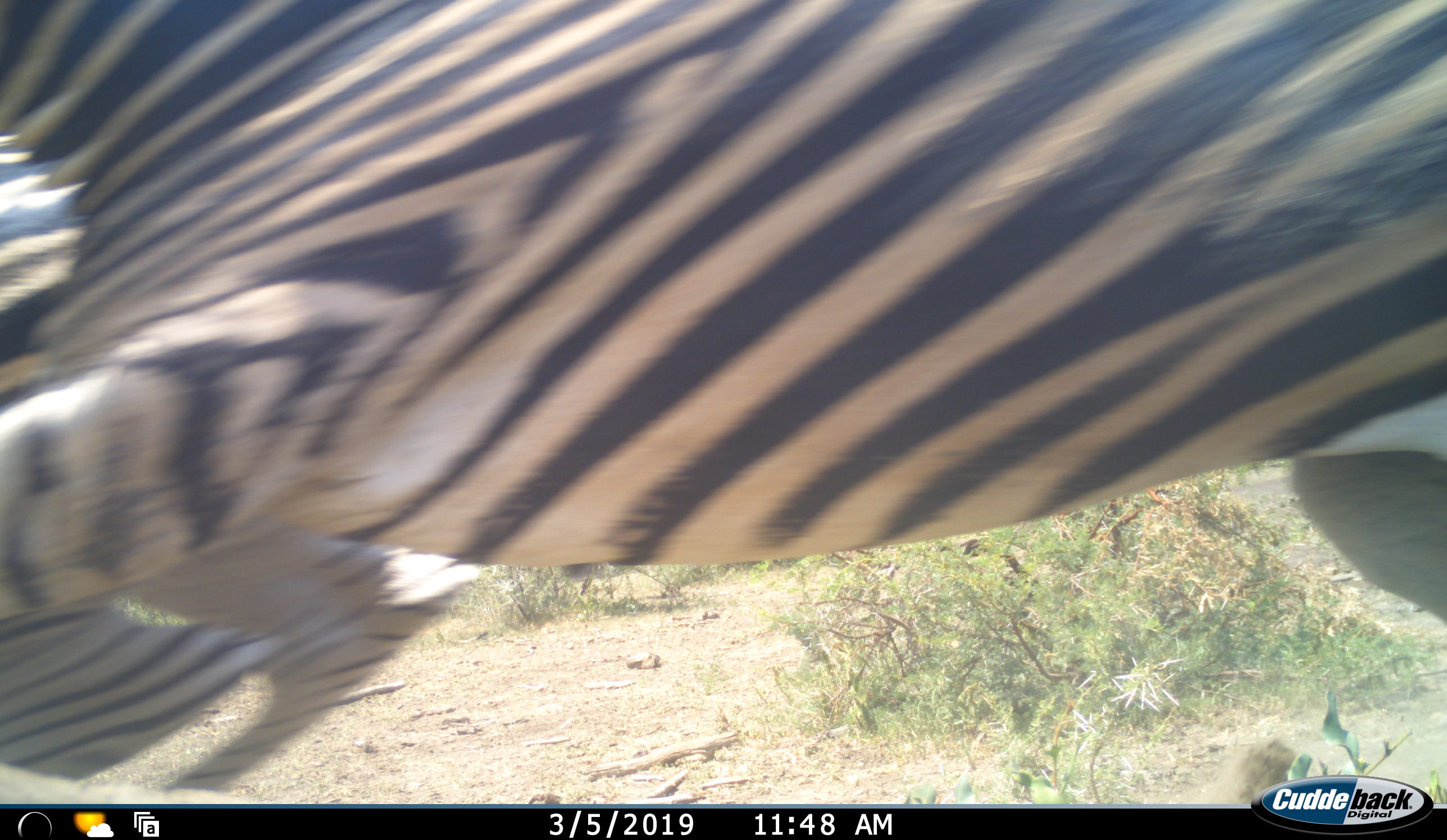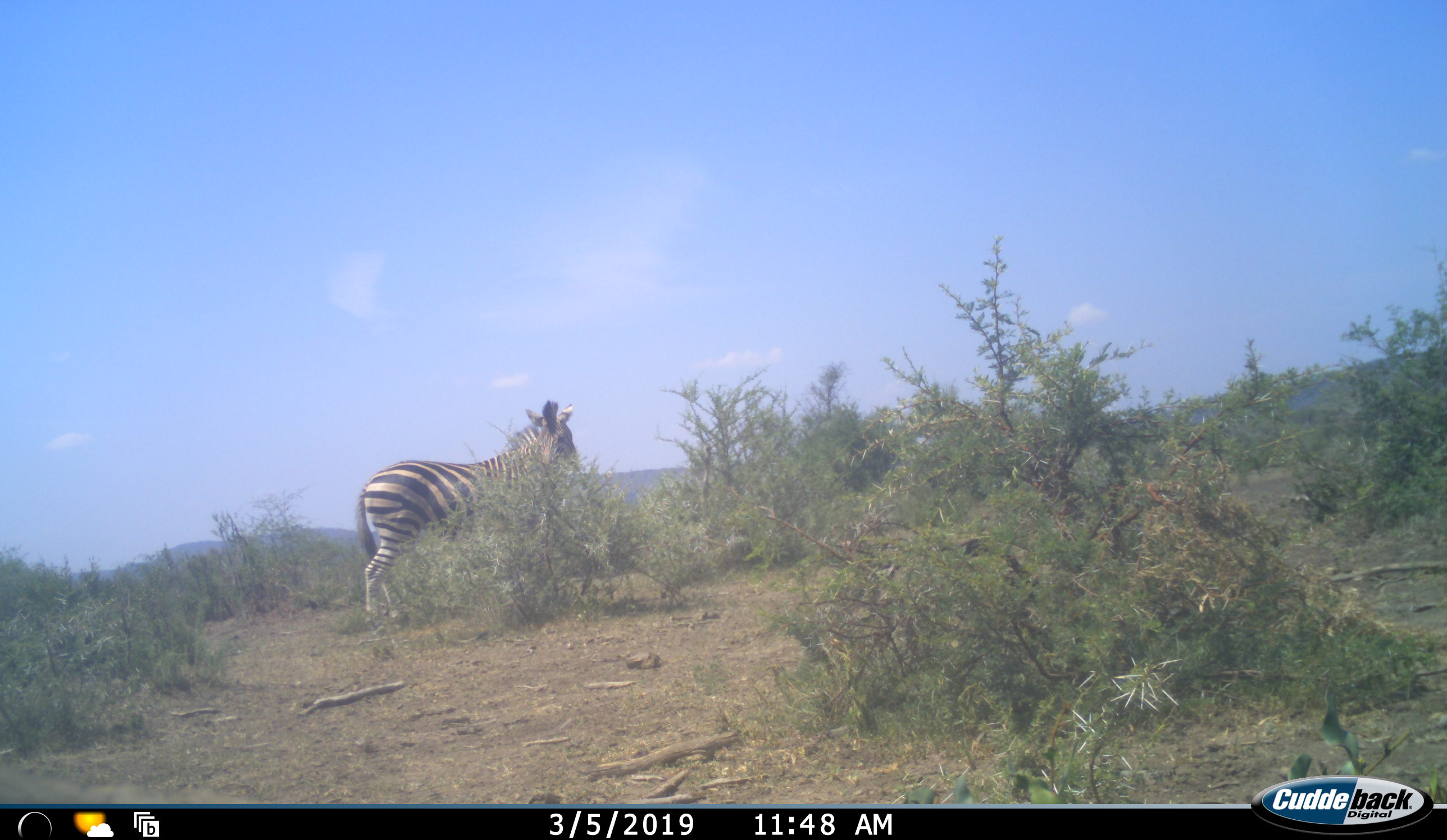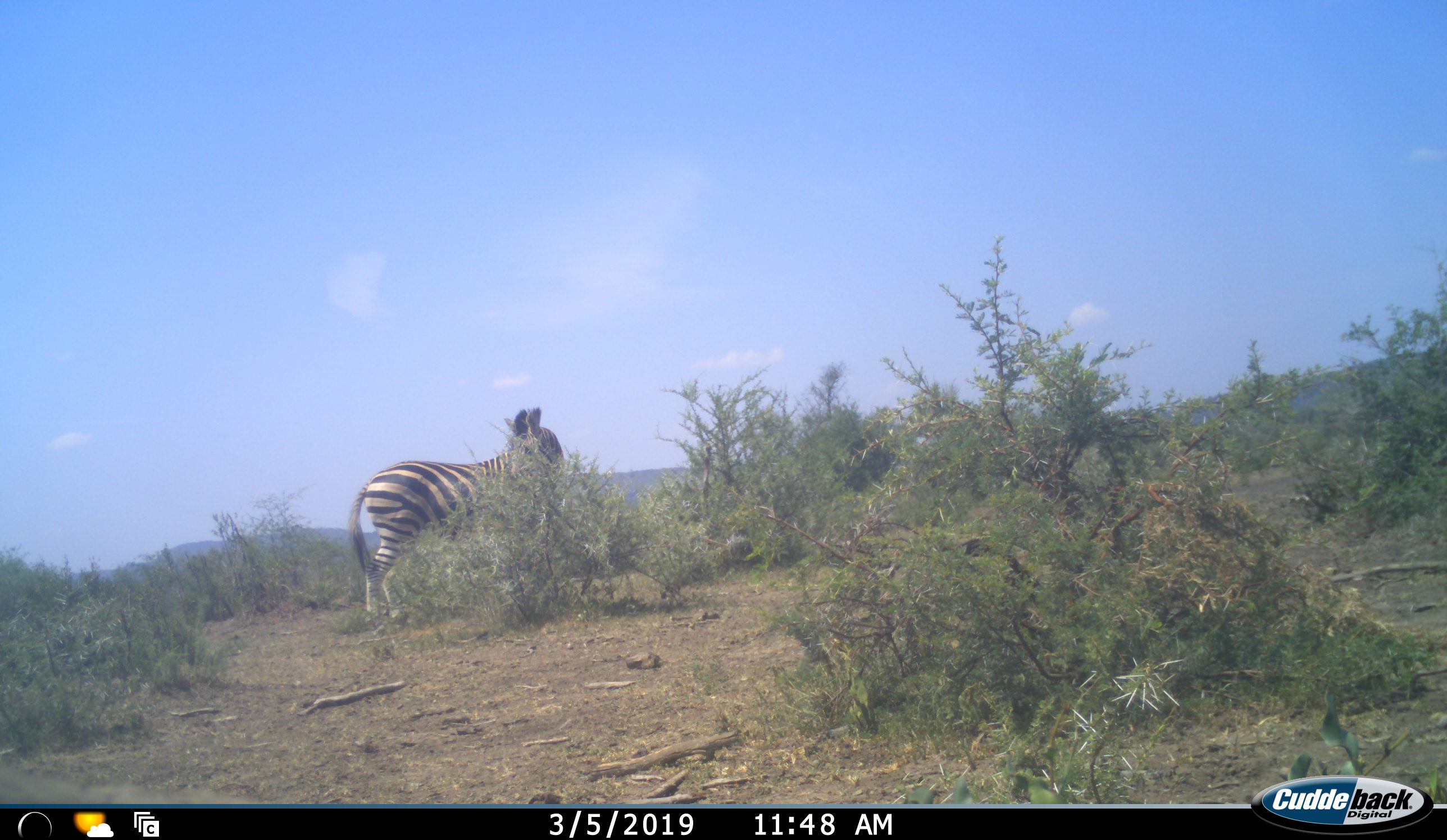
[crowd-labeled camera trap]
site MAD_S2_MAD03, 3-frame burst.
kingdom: Animalia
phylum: Chordata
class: Mammalia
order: Perissodactyla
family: Equidae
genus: Equus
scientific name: Equus quagga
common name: plains zebra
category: zebraplains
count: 1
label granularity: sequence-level